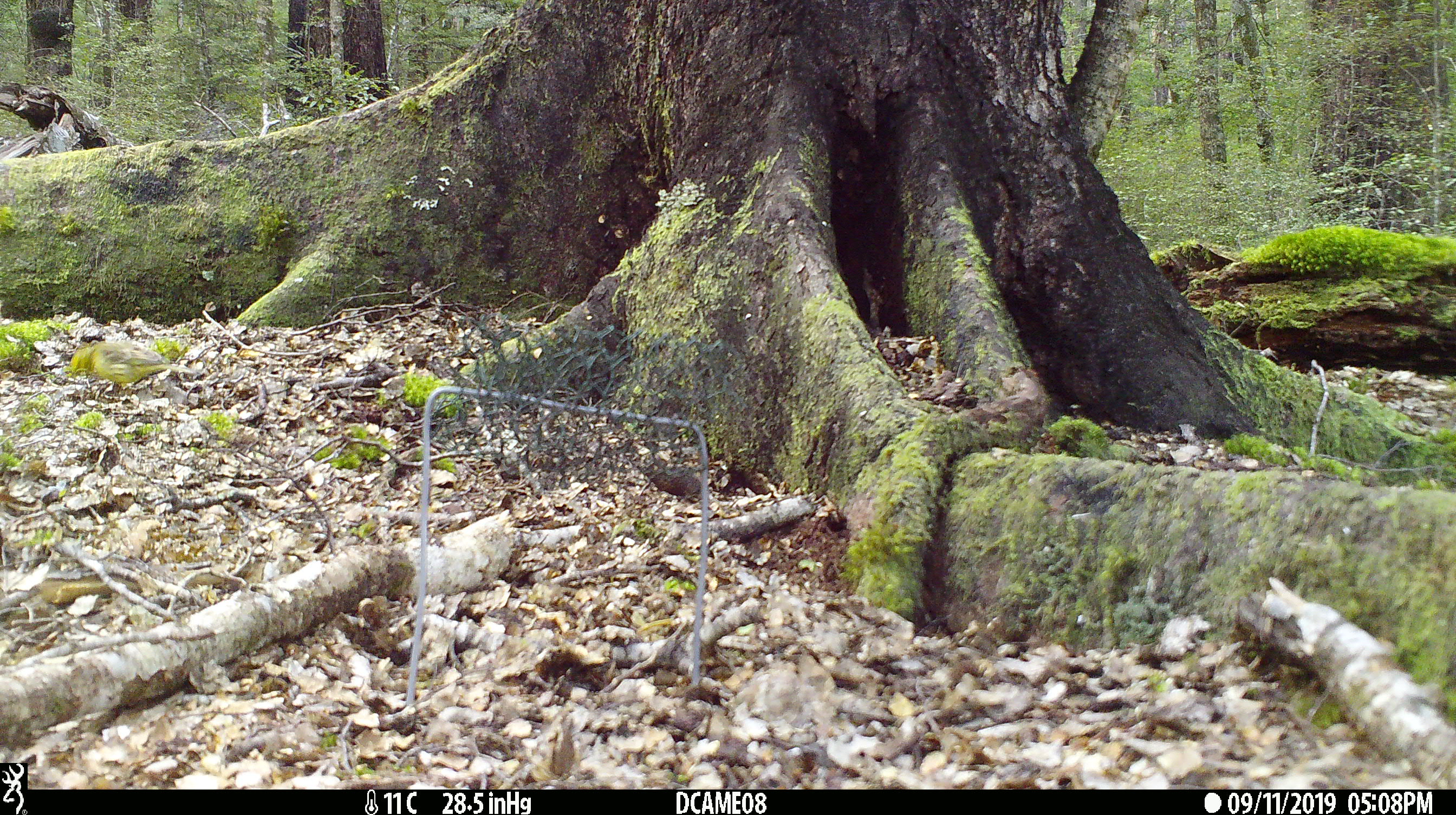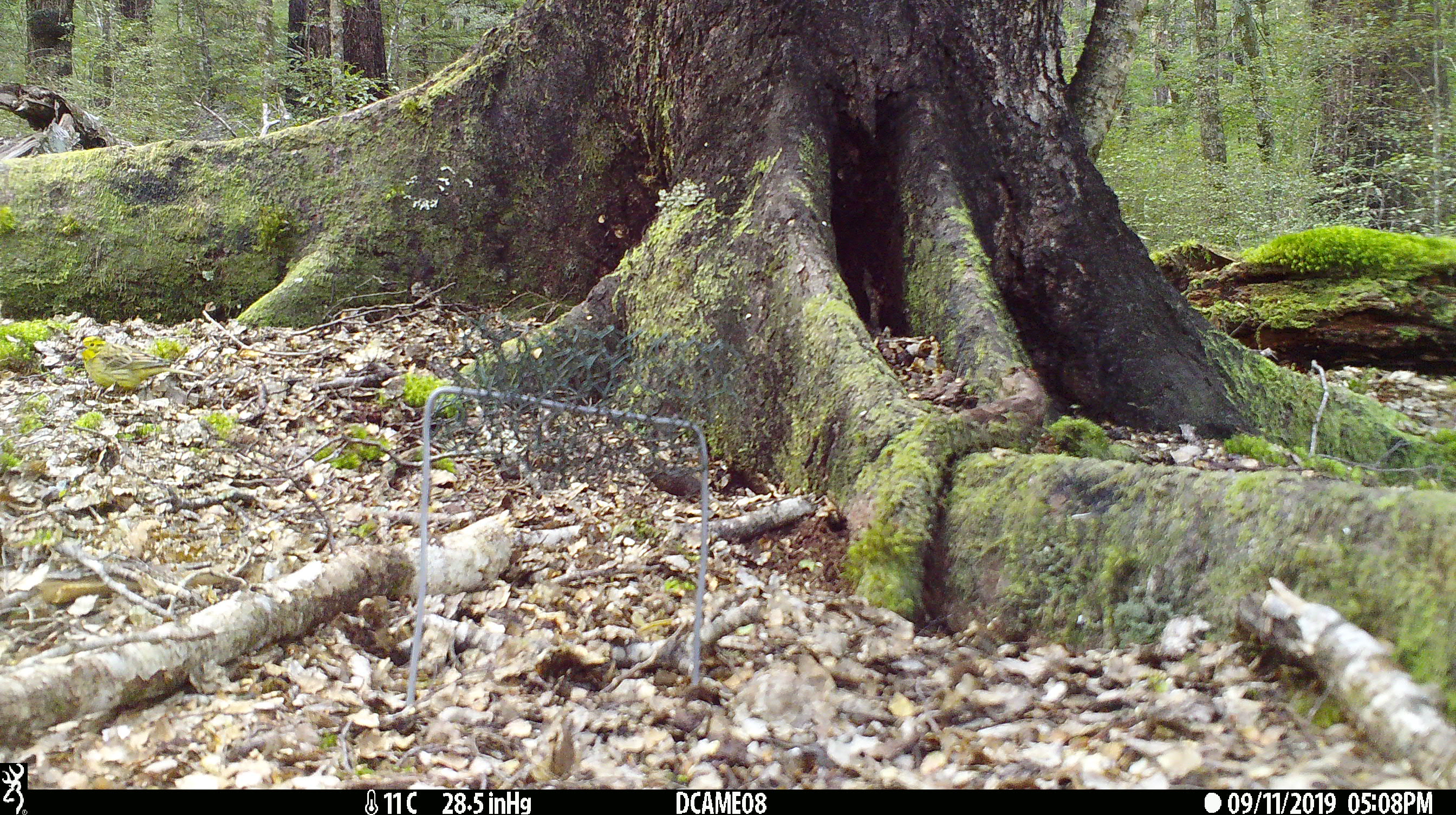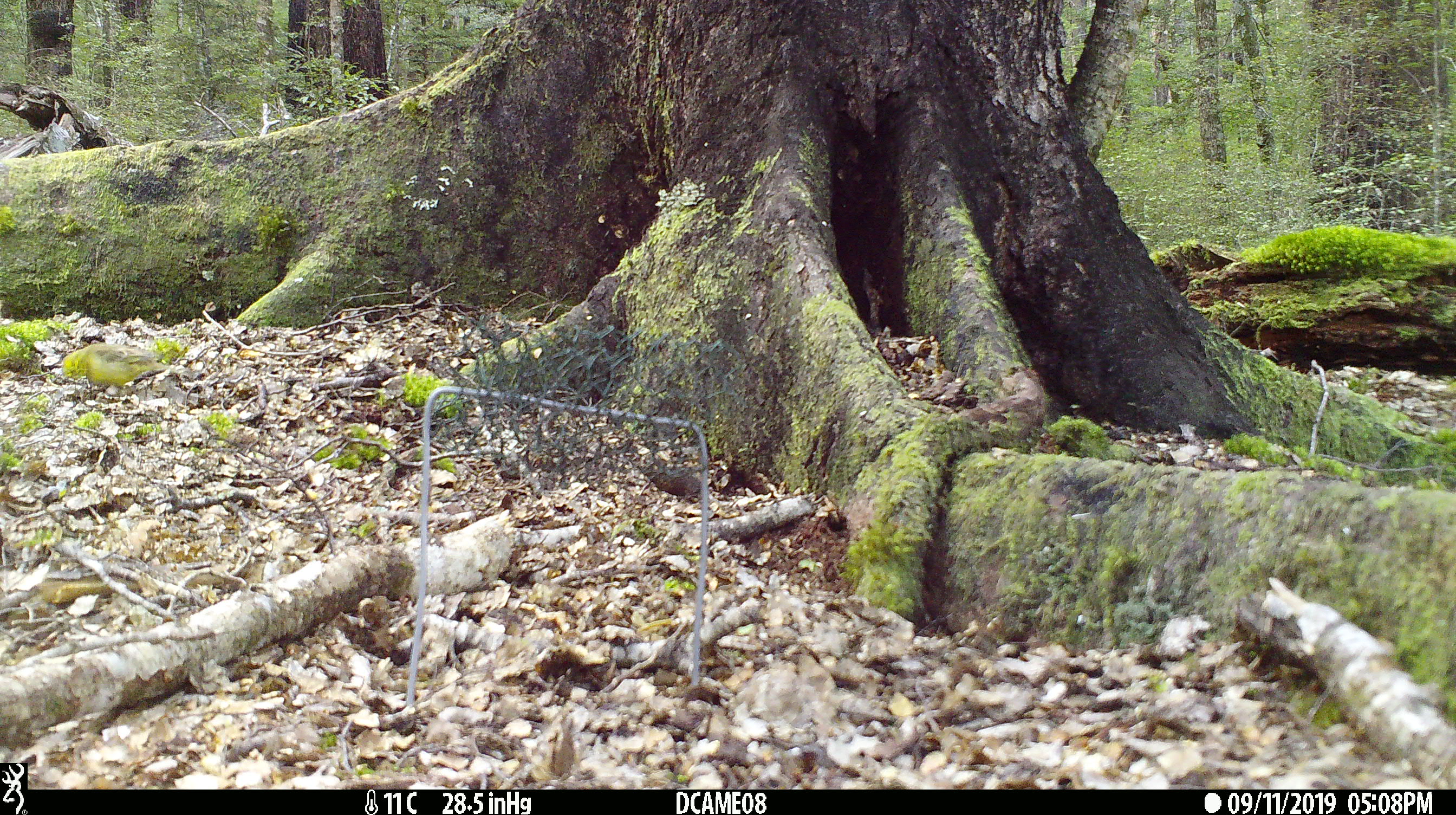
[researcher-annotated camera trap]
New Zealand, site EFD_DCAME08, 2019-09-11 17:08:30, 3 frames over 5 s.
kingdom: Animalia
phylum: Chordata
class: Aves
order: Passeriformes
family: Emberizidae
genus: Emberiza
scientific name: Emberiza citrinella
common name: yellowhammer